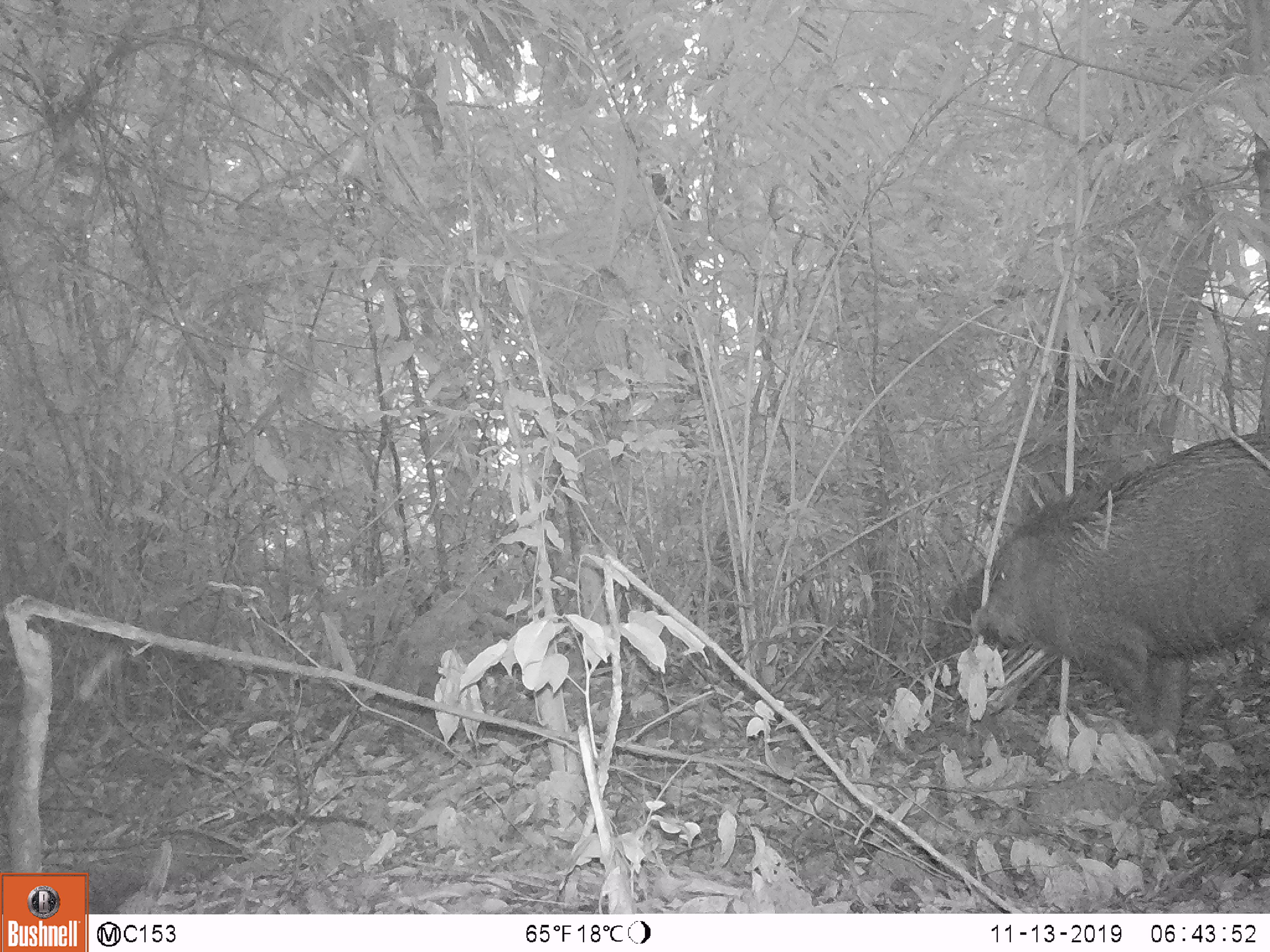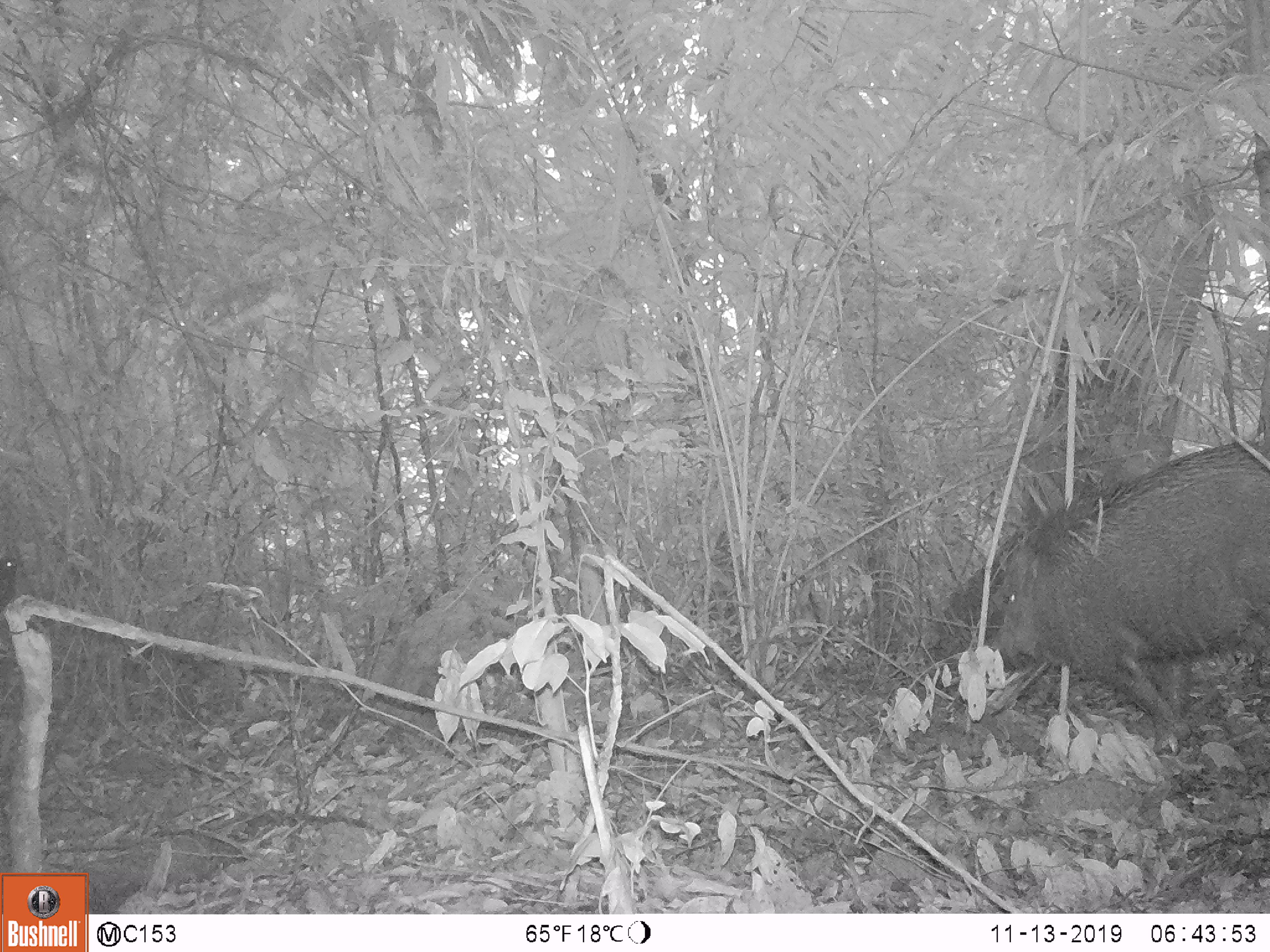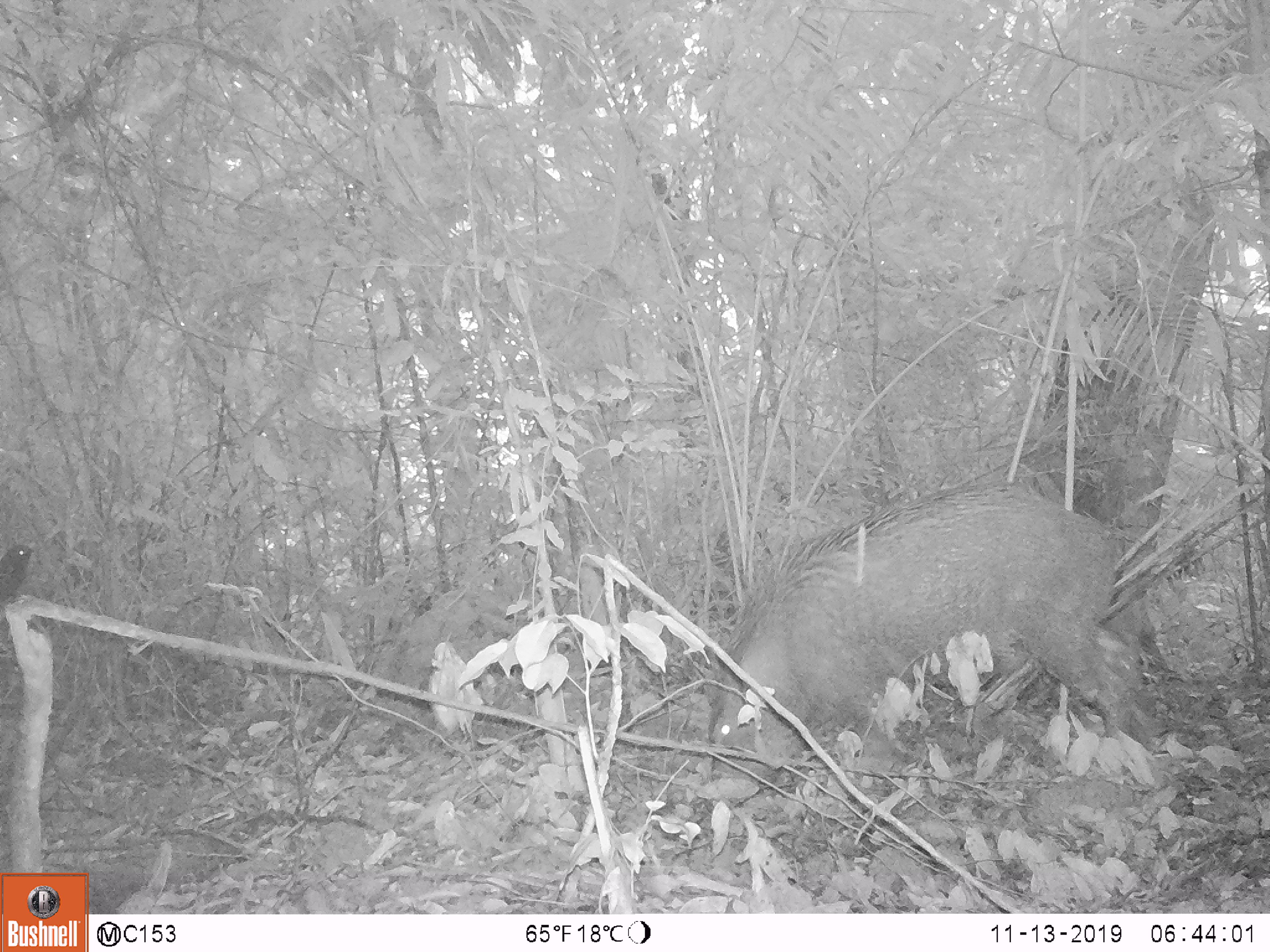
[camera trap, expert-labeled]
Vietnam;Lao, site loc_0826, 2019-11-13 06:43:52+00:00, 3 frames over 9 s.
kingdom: Animalia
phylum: Chordata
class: Mammalia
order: Artiodactyla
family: Suidae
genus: Sus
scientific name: Sus scrofa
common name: eurasian wild pig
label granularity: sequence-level